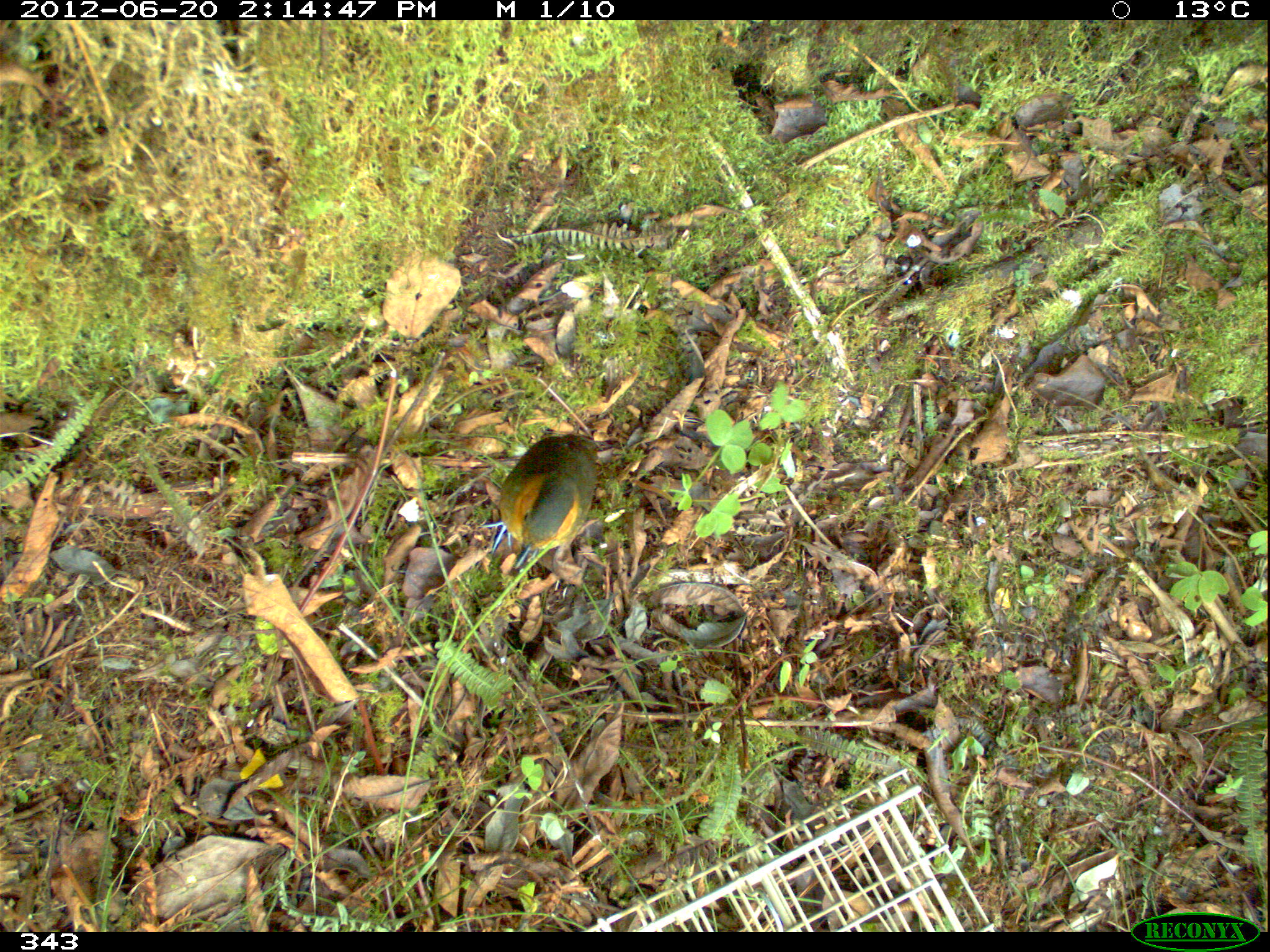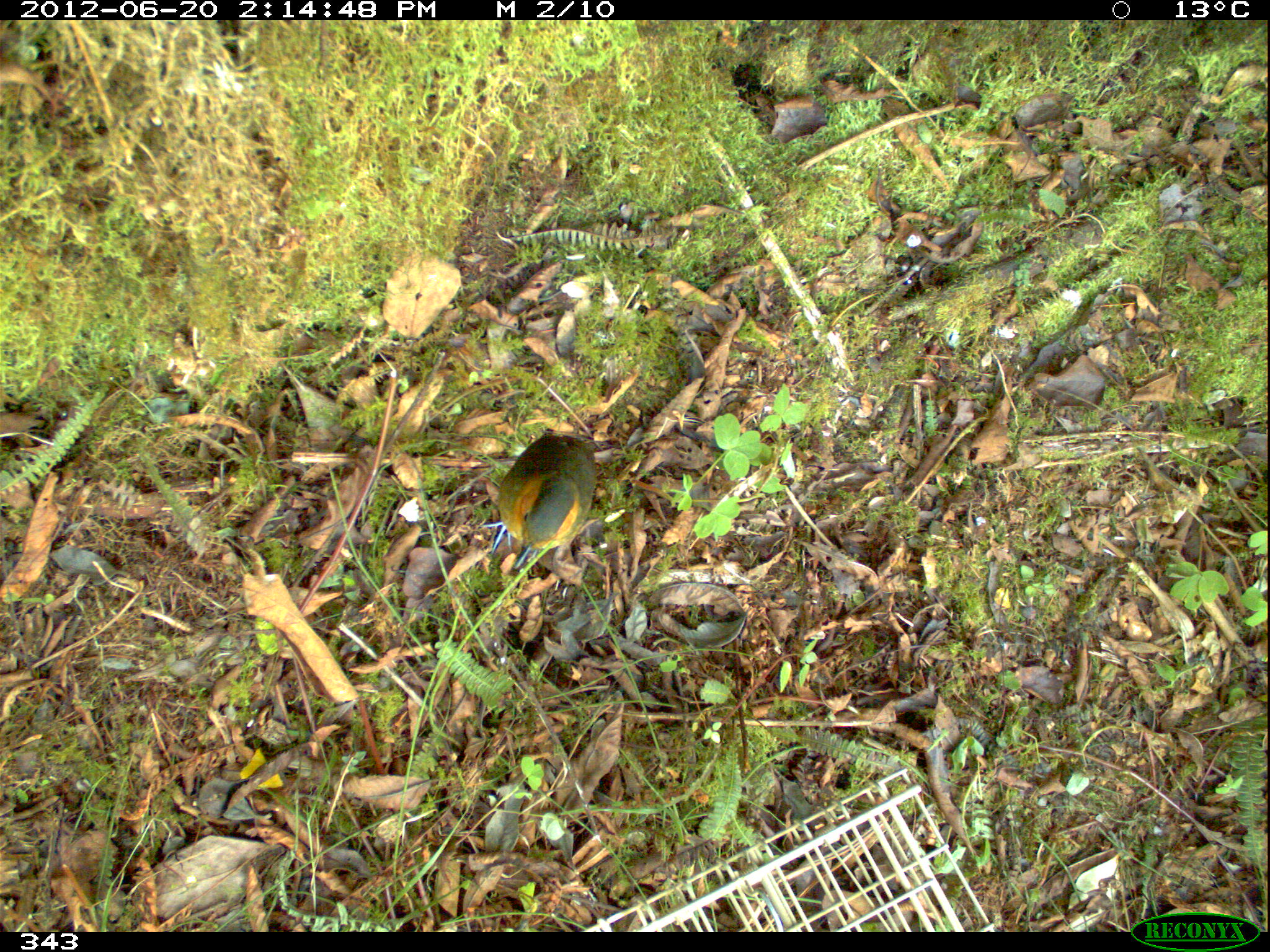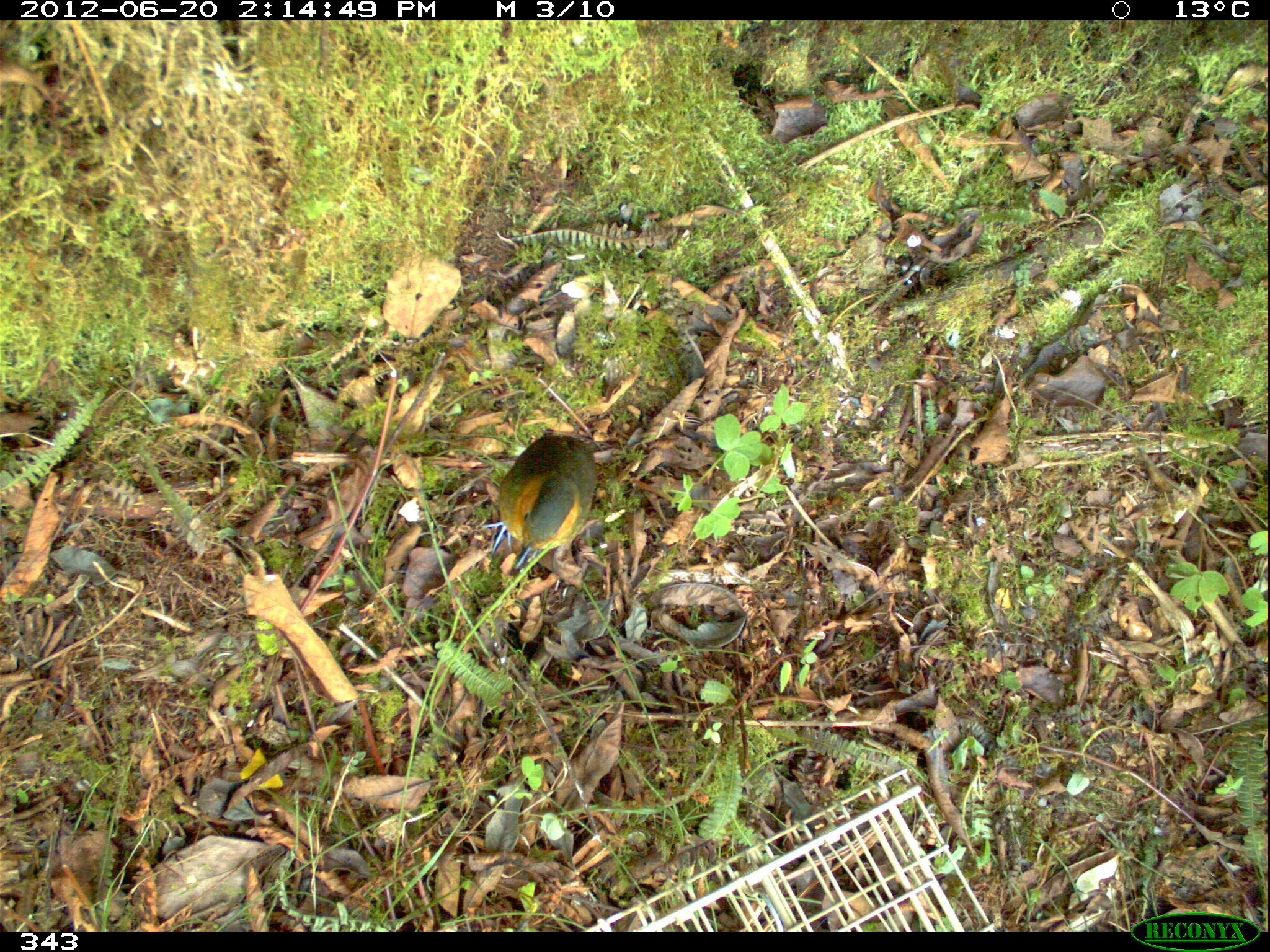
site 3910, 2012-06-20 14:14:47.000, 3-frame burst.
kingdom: Animalia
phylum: Chordata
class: Aves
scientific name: Aves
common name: bird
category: unknown bird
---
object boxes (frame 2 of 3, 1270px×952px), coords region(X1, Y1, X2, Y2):
unknown bird: region(480, 434, 597, 569)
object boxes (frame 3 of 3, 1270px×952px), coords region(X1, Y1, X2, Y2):
unknown bird: region(480, 435, 598, 569)